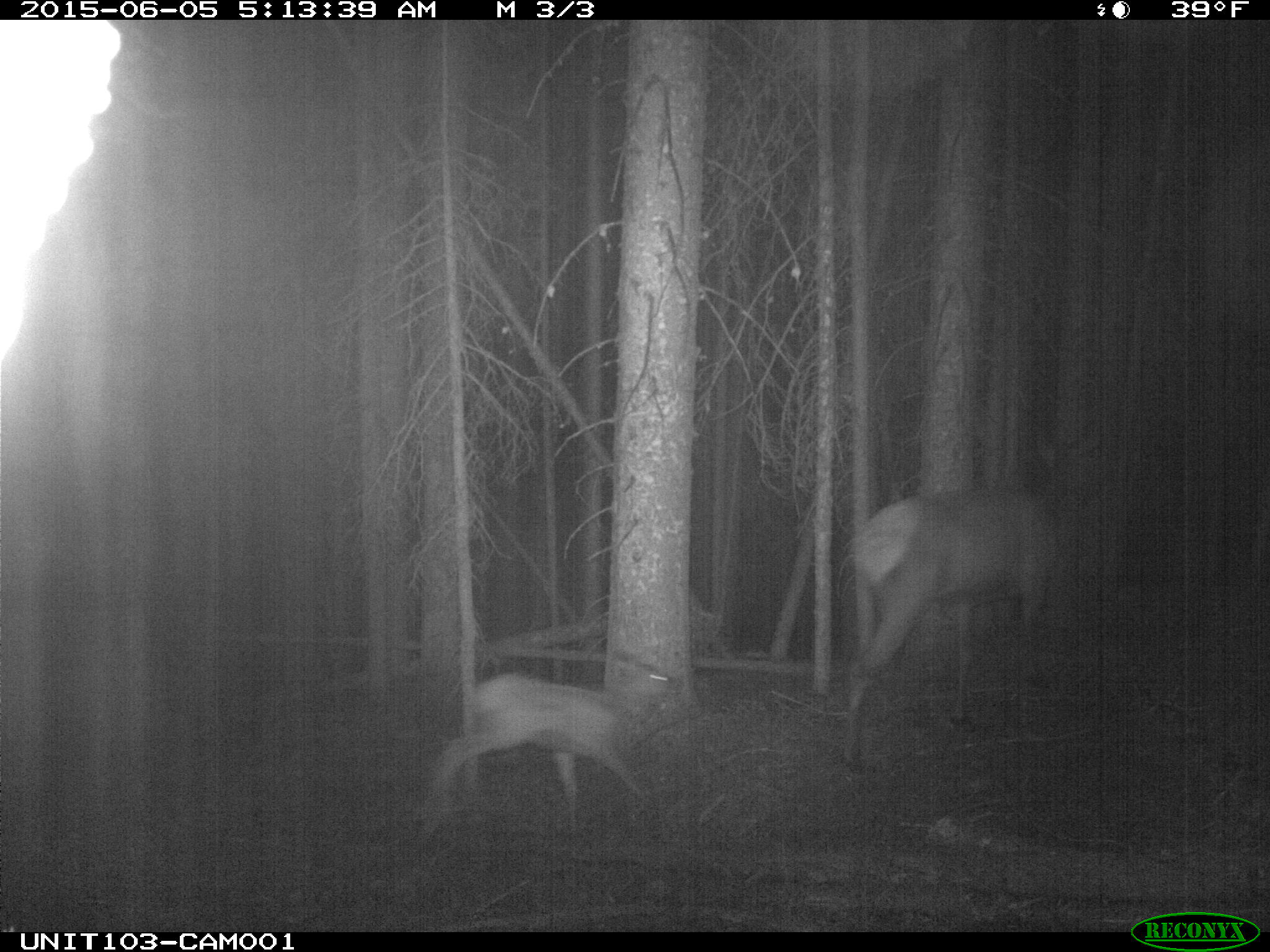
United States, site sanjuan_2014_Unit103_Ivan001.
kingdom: Animalia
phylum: Chordata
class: Mammalia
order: Artiodactyla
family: Cervidae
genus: Cervus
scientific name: Cervus elaphus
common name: red deer